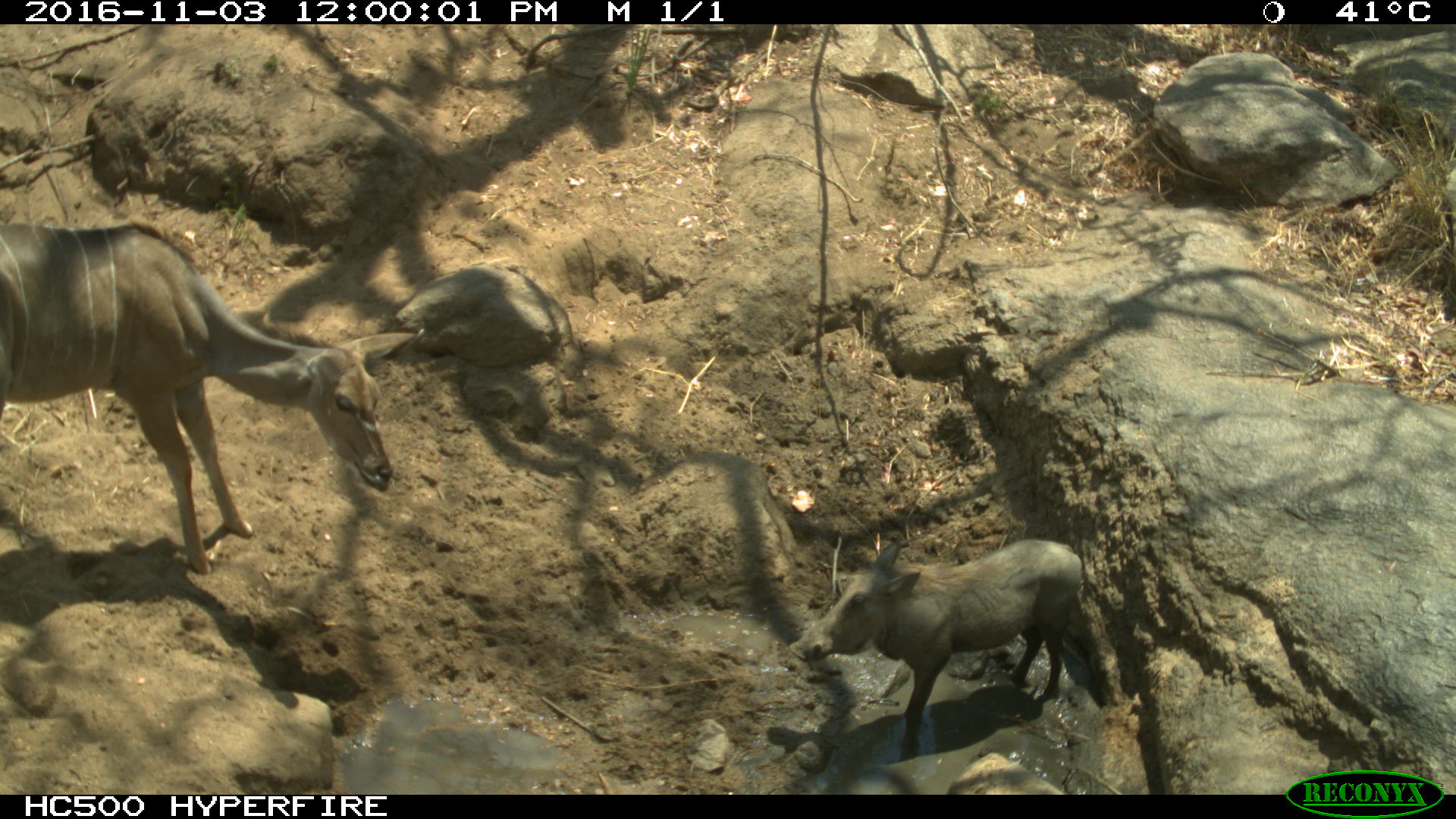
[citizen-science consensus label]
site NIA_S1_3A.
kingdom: Animalia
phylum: Chordata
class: Mammalia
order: Artiodactyla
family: Bovidae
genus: Tragelaphus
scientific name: Tragelaphus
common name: kudu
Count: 1.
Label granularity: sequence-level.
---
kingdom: Animalia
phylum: Chordata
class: Mammalia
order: Artiodactyla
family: Suidae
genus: Phacochoerus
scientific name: Phacochoerus africanus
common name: warthog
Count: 1.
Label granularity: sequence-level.